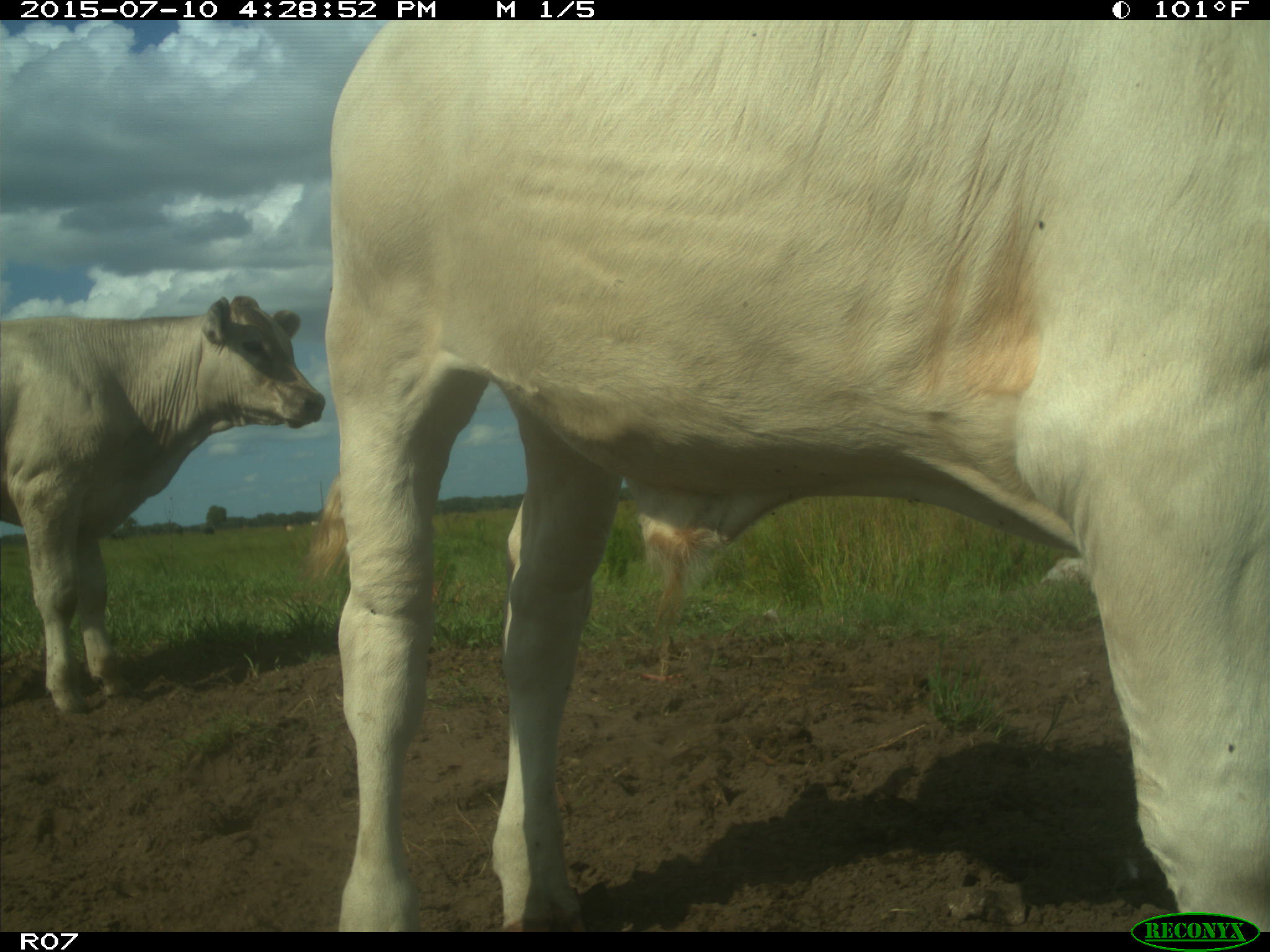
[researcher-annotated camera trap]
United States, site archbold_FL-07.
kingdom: Animalia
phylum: Chordata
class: Mammalia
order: Artiodactyla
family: Bovidae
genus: Bos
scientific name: Bos taurus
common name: domestic cow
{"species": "Bos taurus (domestic cow)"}